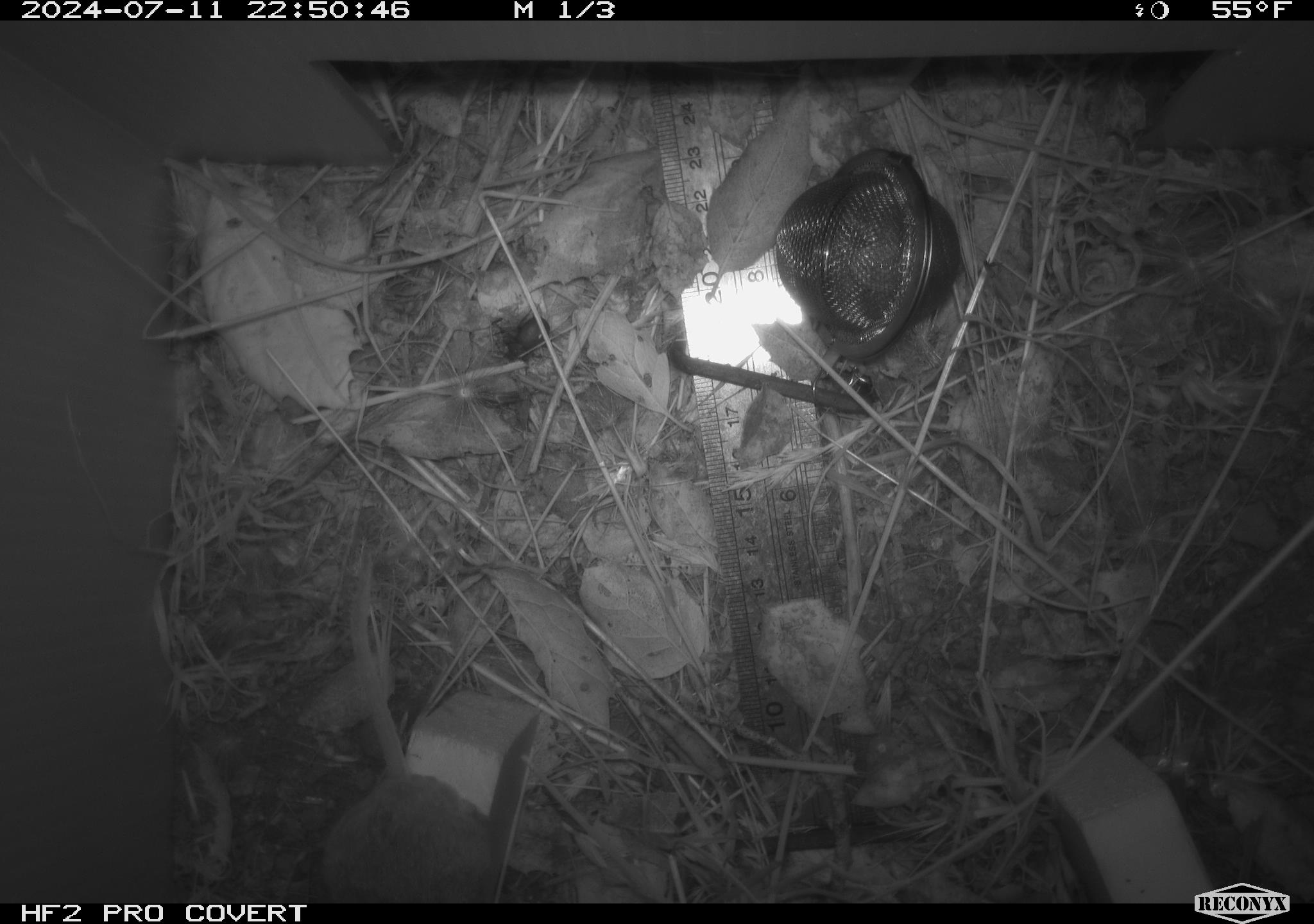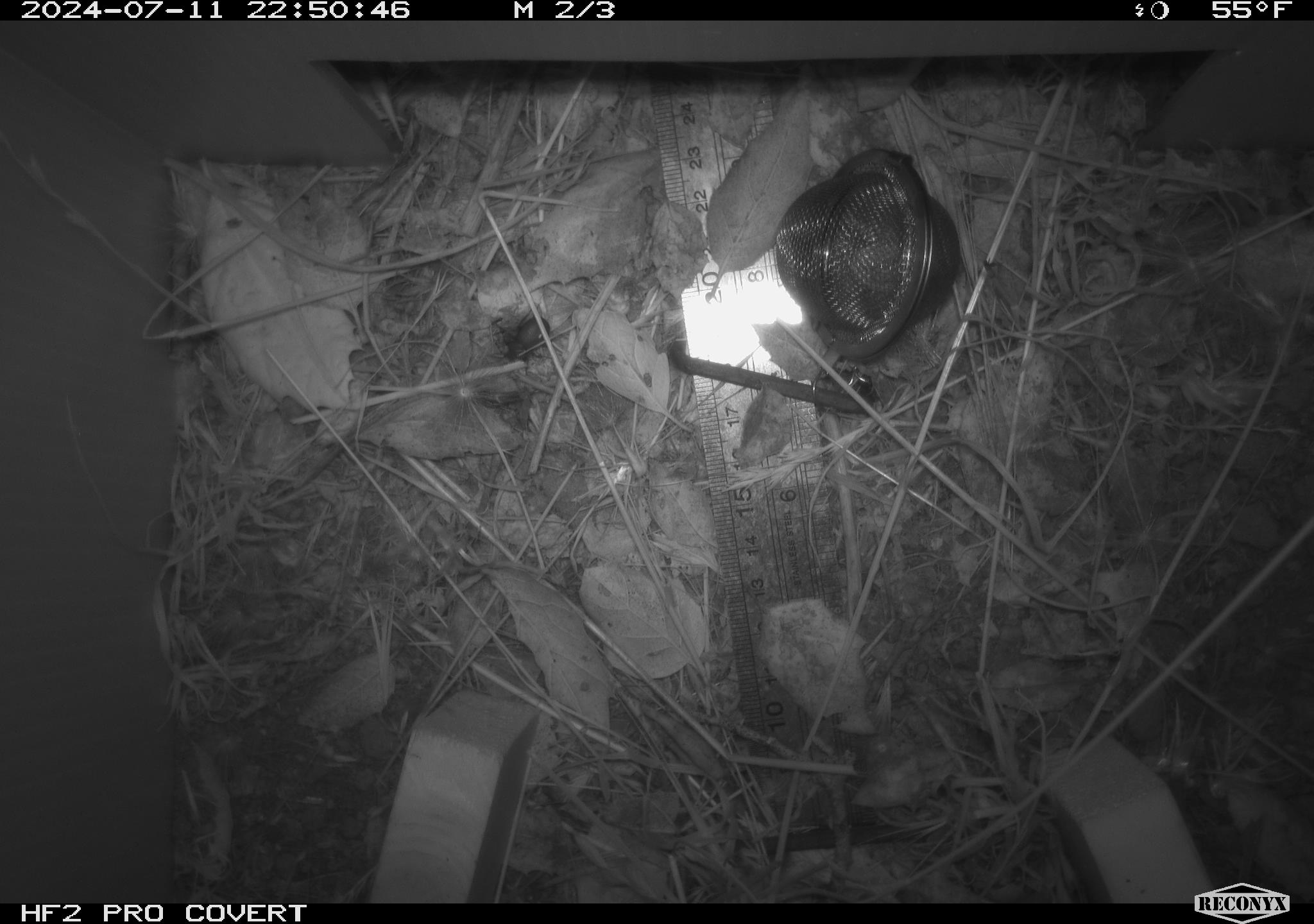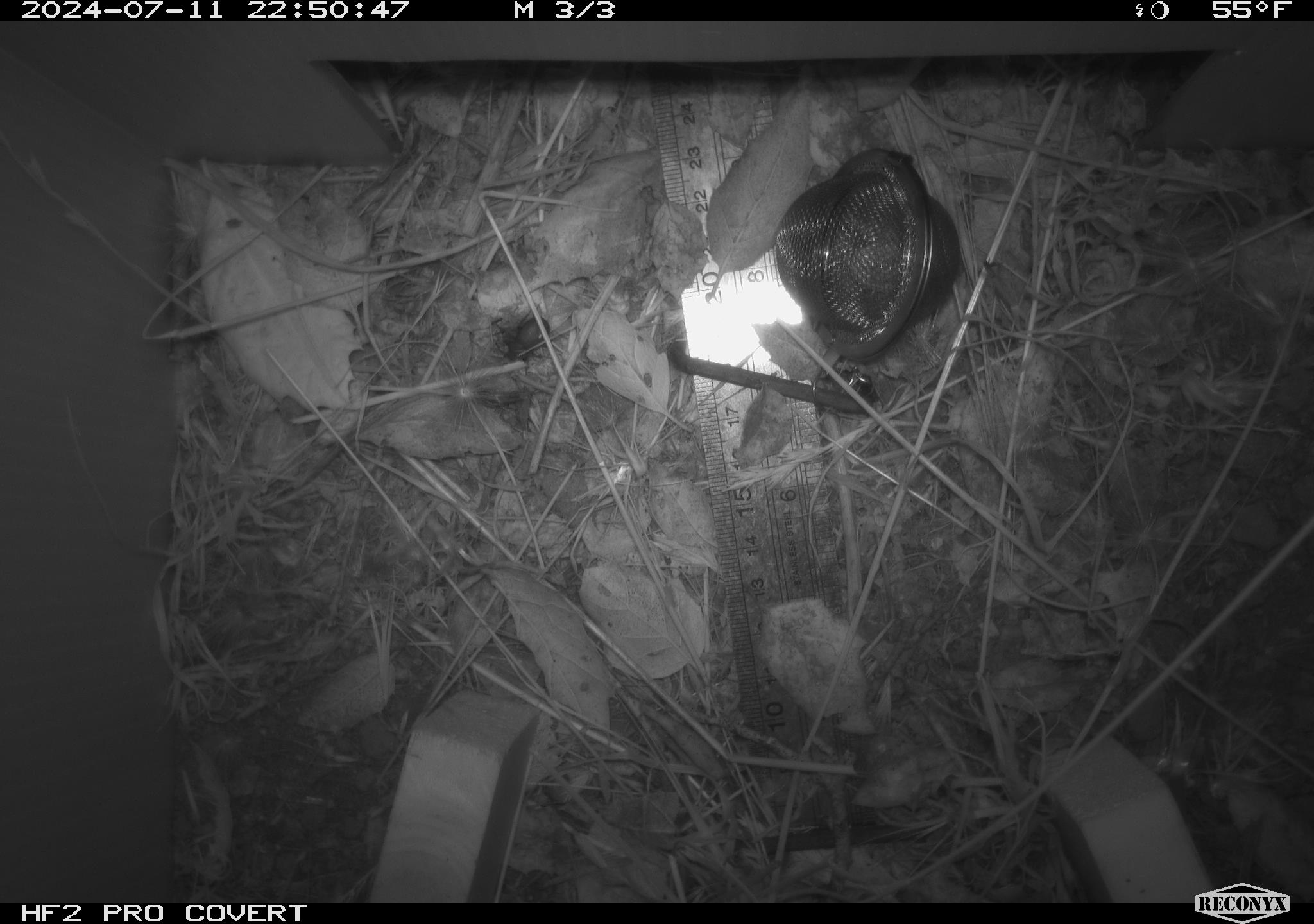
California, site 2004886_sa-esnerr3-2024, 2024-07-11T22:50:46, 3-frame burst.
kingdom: Animalia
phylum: Arthropoda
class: Insecta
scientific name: Insecta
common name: insect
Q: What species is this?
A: Insect (Insecta).